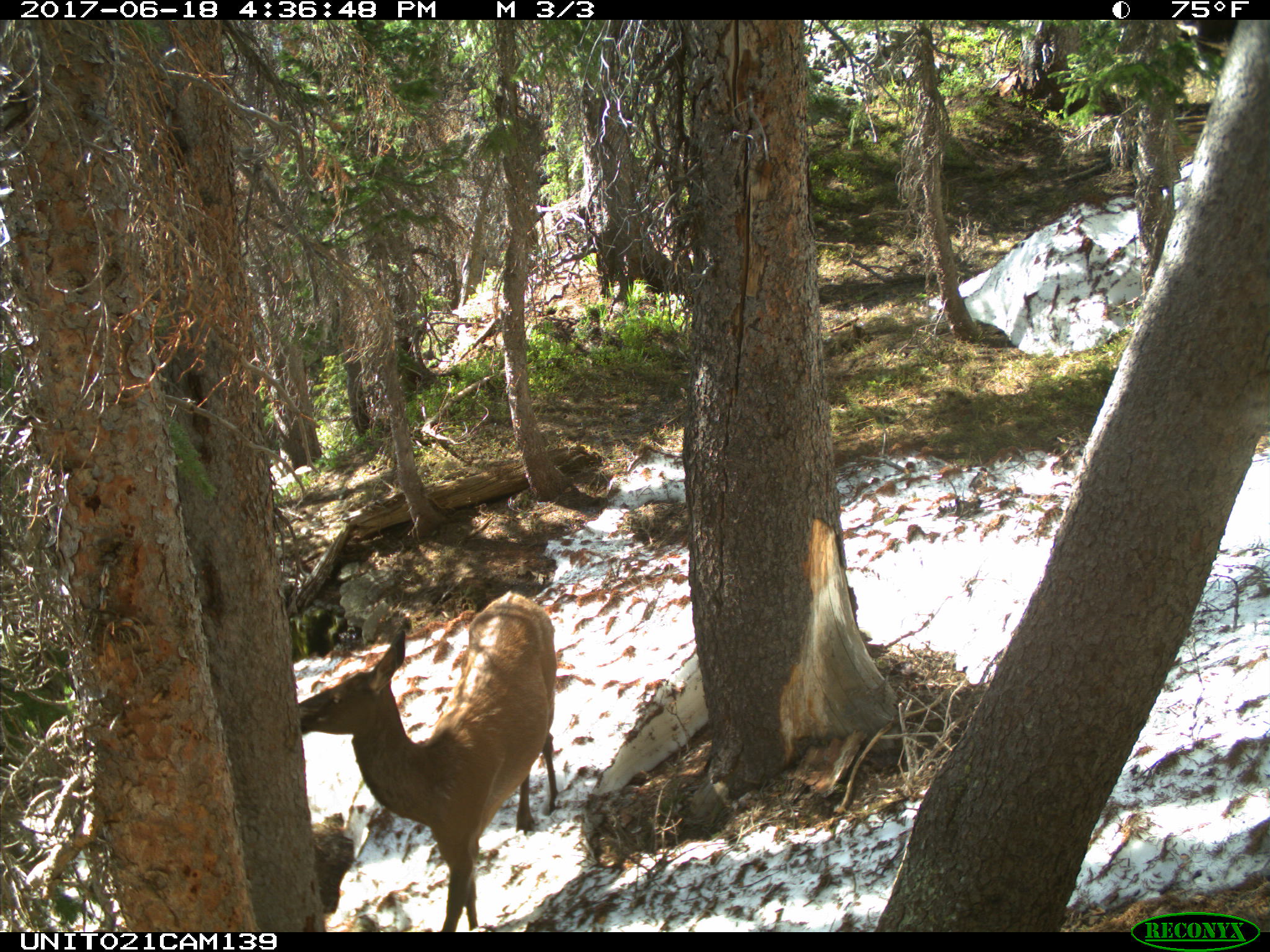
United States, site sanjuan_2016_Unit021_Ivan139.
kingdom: Animalia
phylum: Chordata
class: Mammalia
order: Artiodactyla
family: Cervidae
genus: Cervus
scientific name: Cervus elaphus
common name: red deer